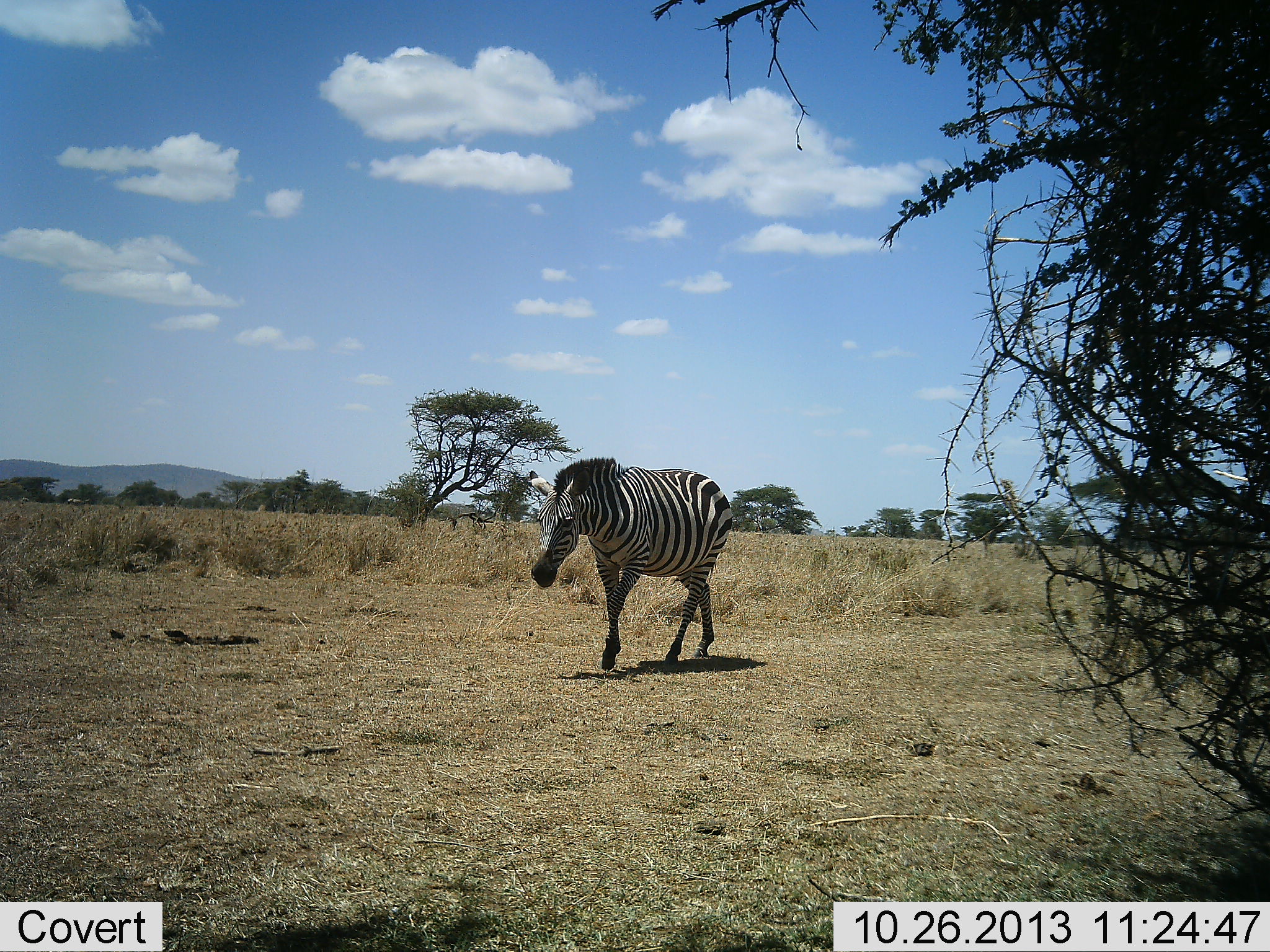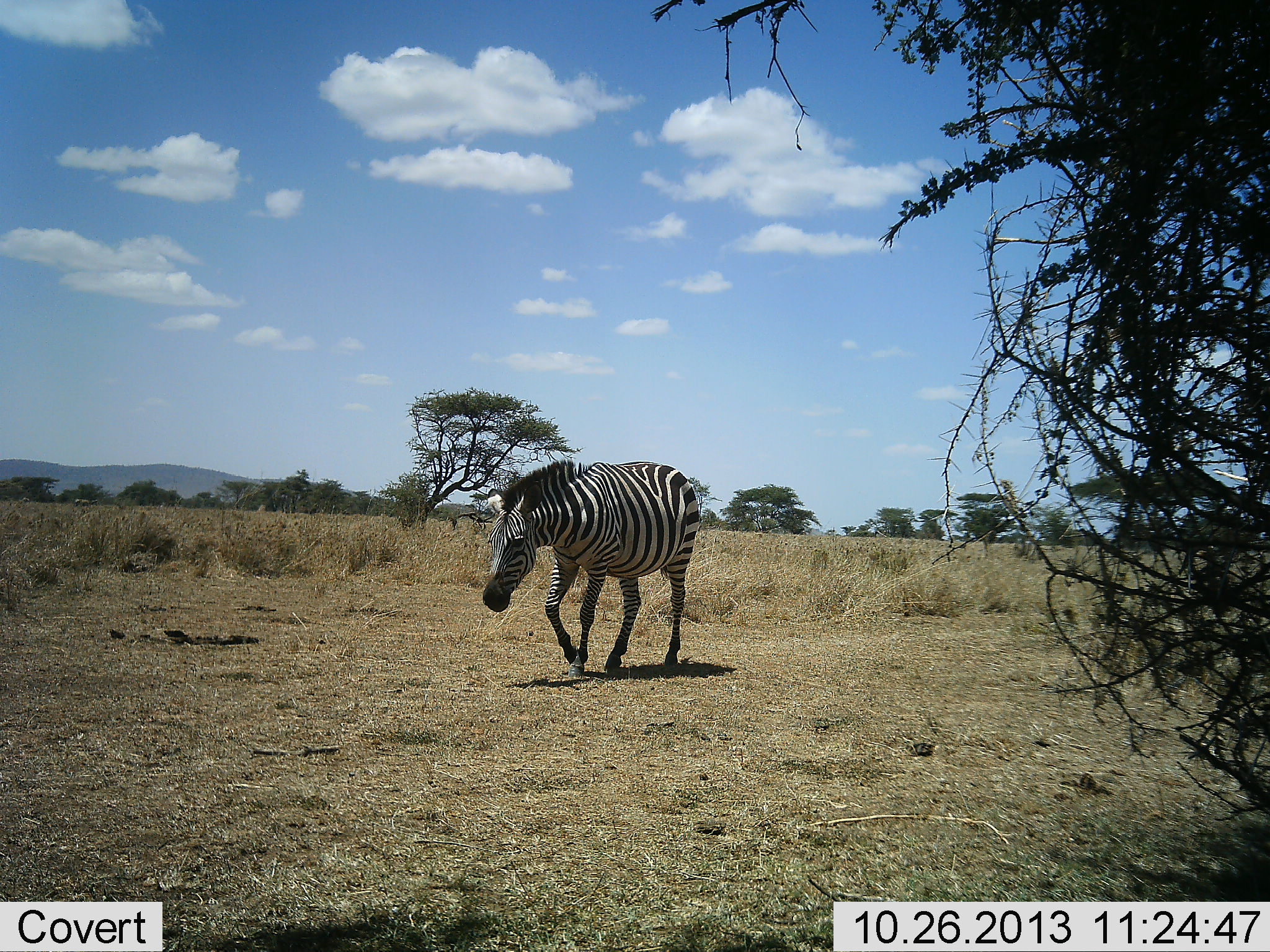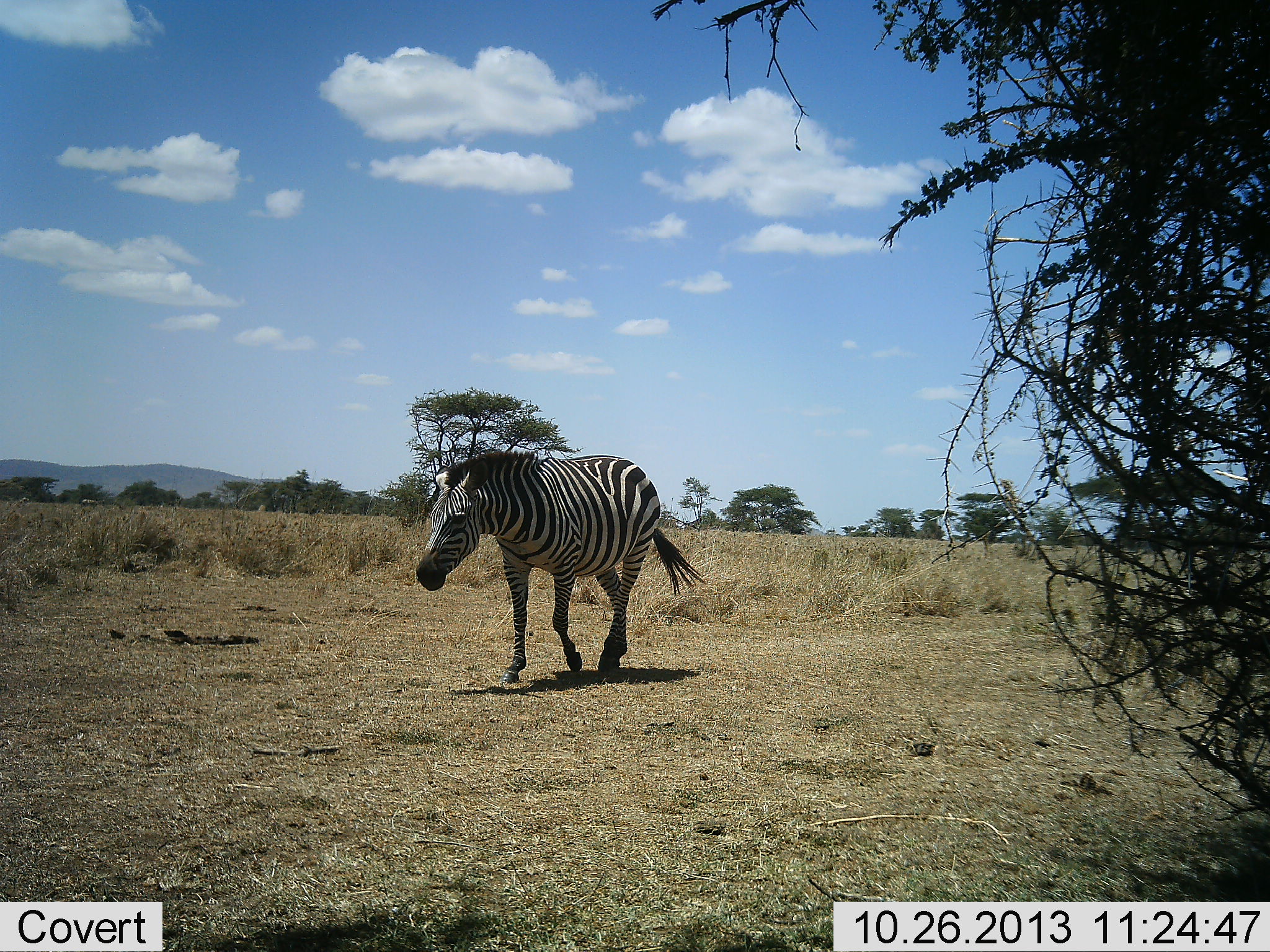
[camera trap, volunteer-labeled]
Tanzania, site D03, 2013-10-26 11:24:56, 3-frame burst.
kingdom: Animalia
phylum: Chordata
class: Mammalia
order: Perissodactyla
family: Equidae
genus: Equus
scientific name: Equus quagga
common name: plains zebra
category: zebra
Zebra (plains zebra) (Equus quagga), count 1. Behavior (volunteer vote fractions): standing 0%, resting 0%, moving 100%, interacting 0%. Young present (vote fraction): 0%. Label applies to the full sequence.